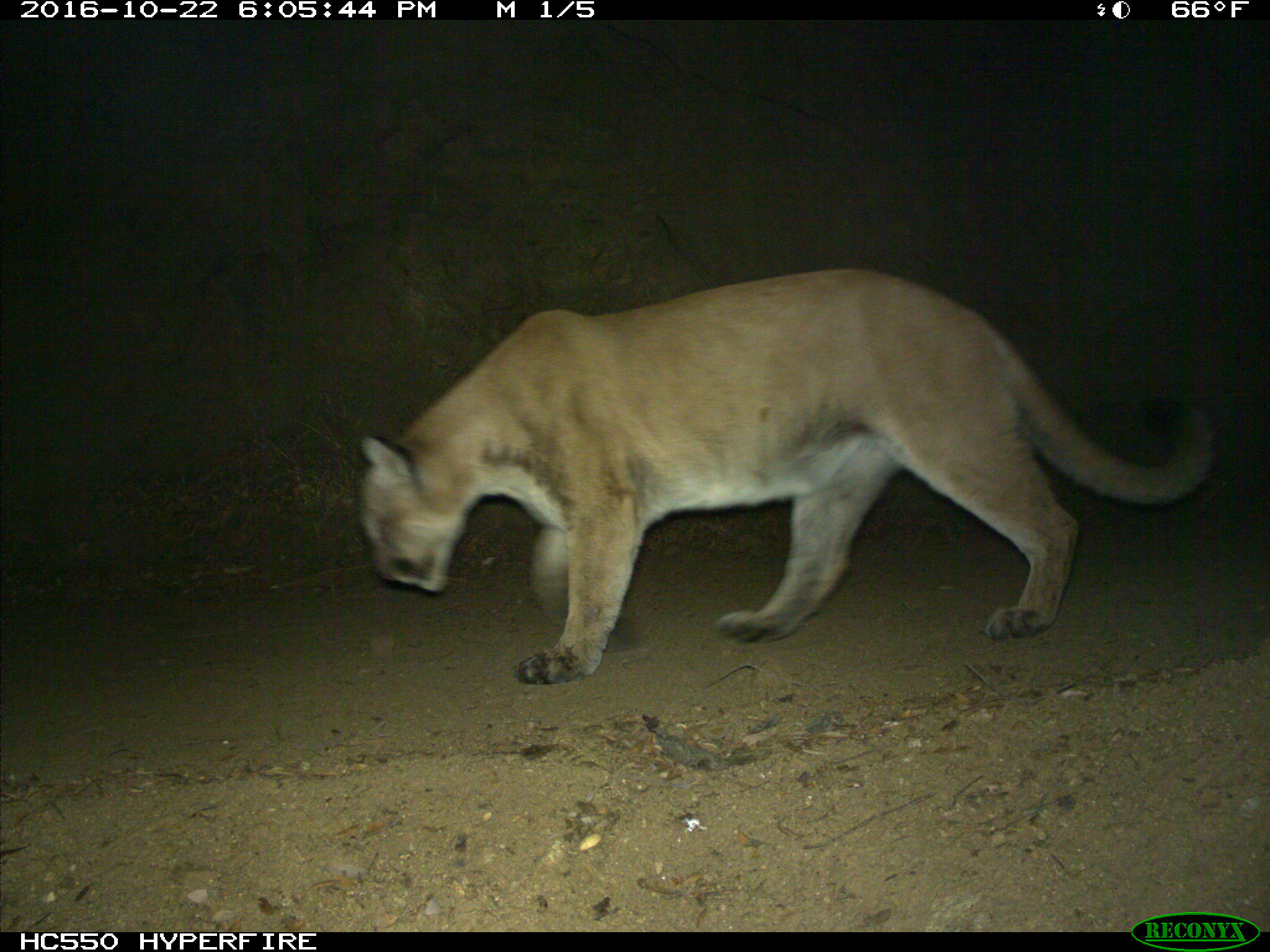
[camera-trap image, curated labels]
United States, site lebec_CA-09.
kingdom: Animalia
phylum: Chordata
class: Mammalia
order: Carnivora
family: Felidae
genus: Puma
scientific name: Puma concolor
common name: mountain lion